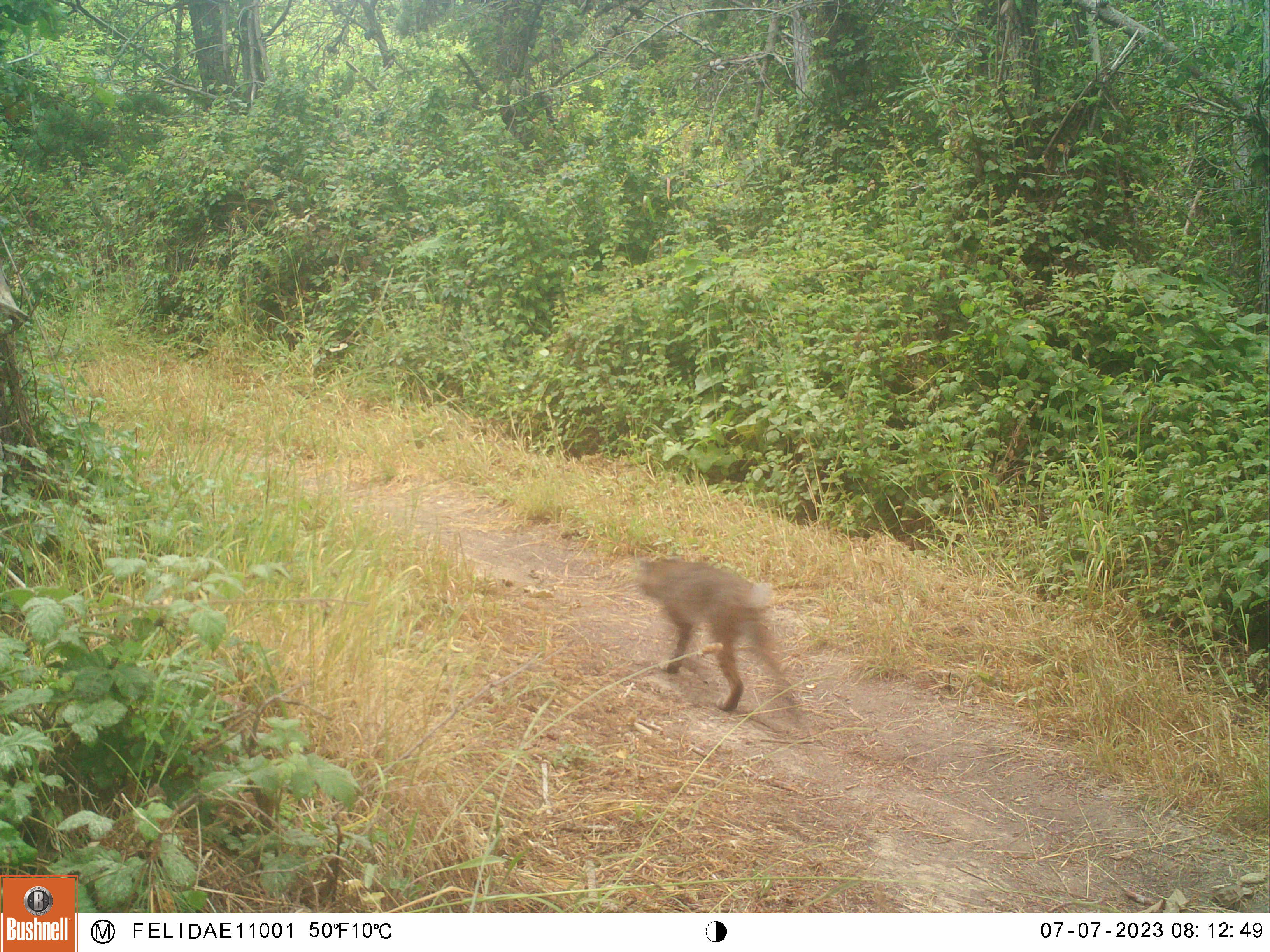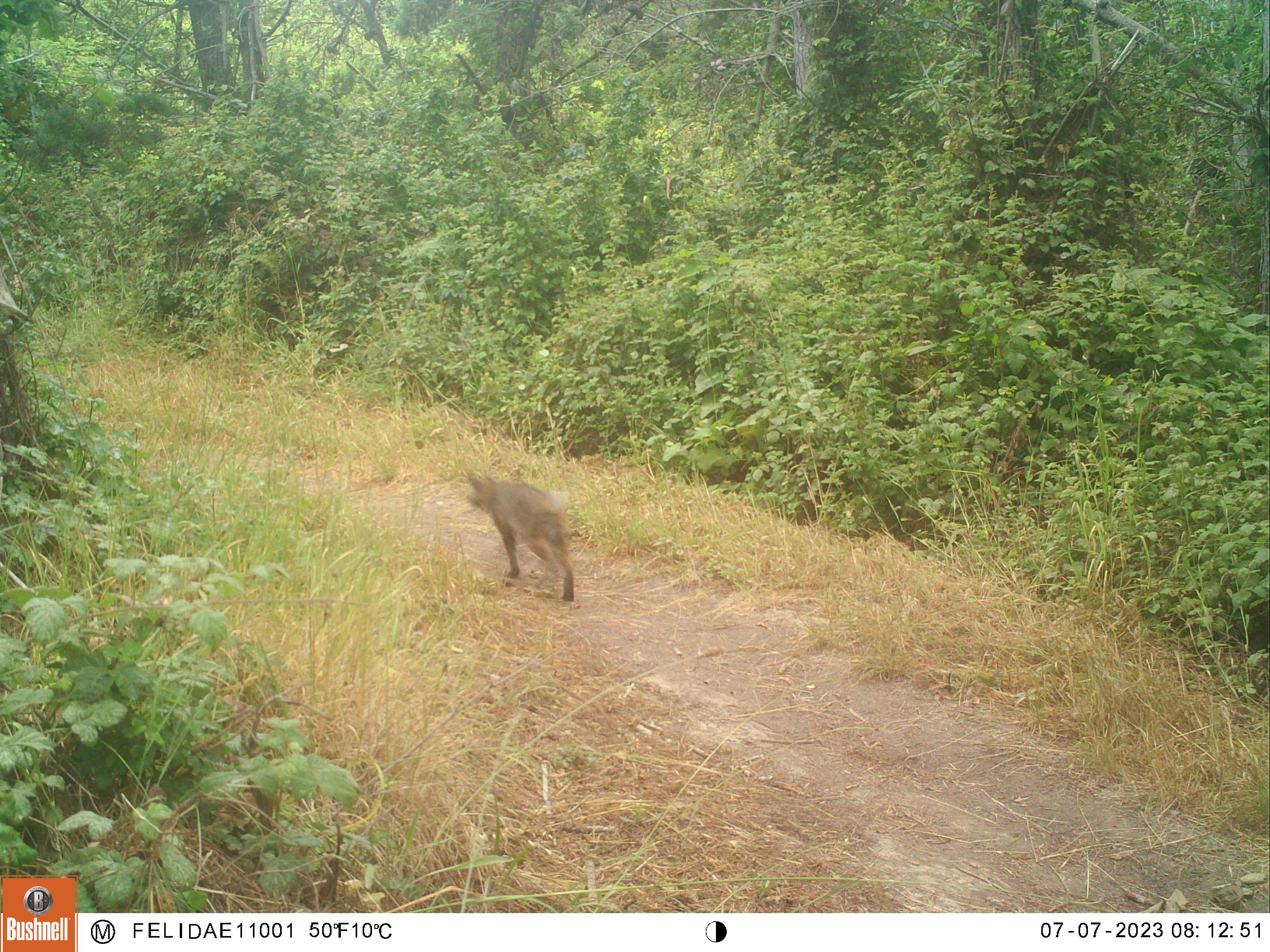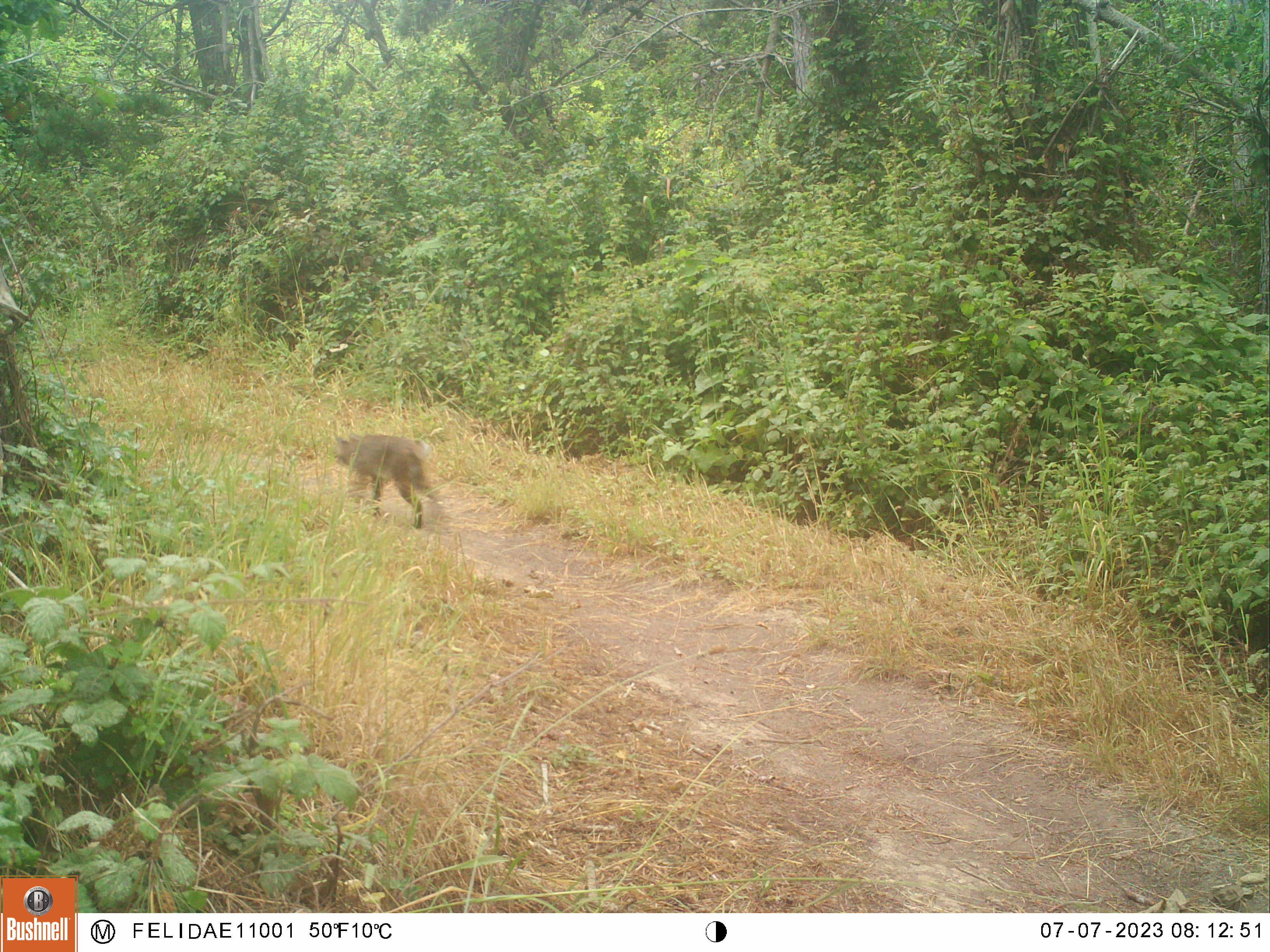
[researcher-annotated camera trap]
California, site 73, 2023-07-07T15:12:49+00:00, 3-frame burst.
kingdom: Animalia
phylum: Chordata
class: Mammalia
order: Carnivora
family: Felidae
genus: Lynx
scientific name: Lynx rufus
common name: bobcat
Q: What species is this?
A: Bobcat (Lynx rufus).